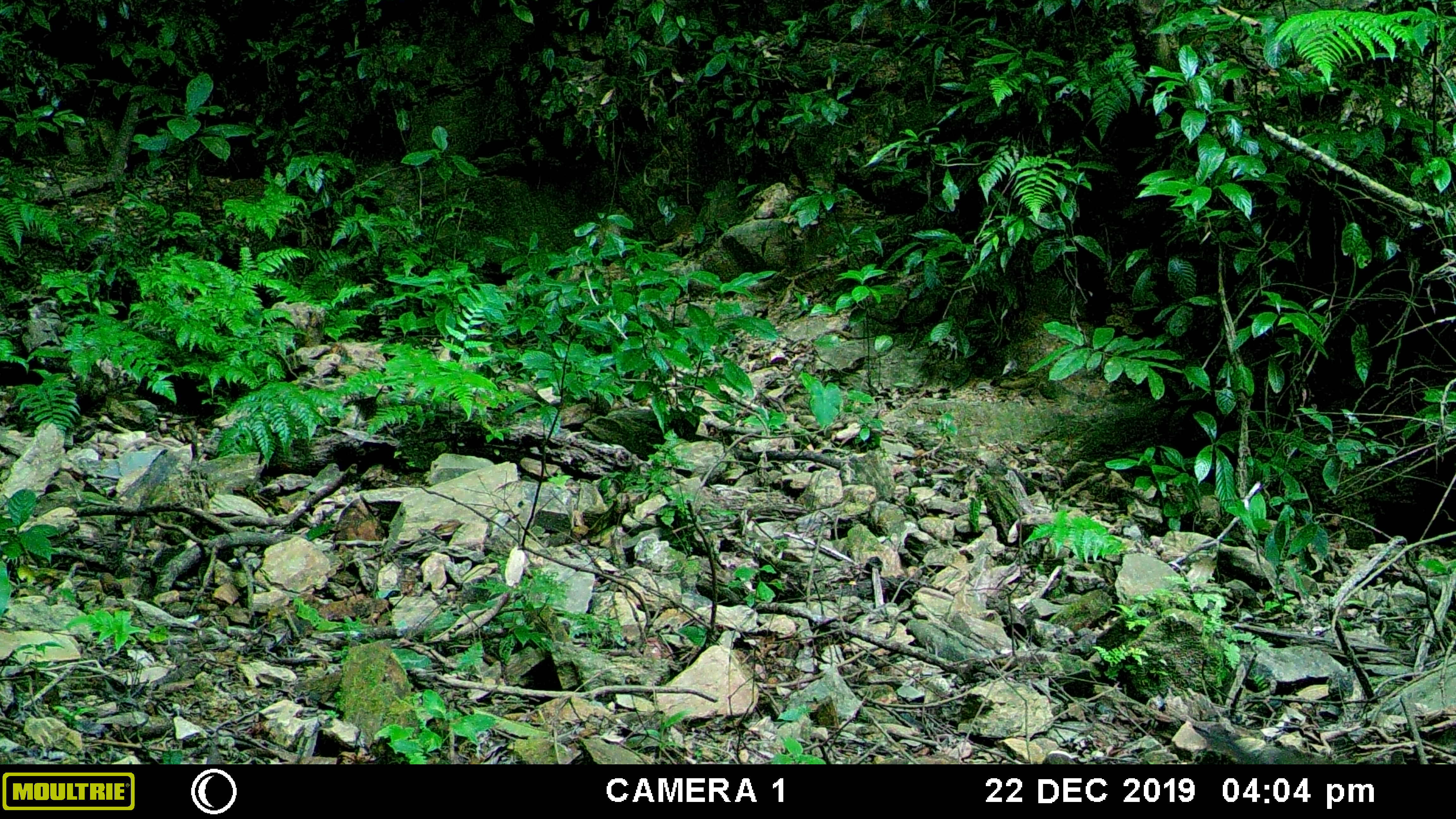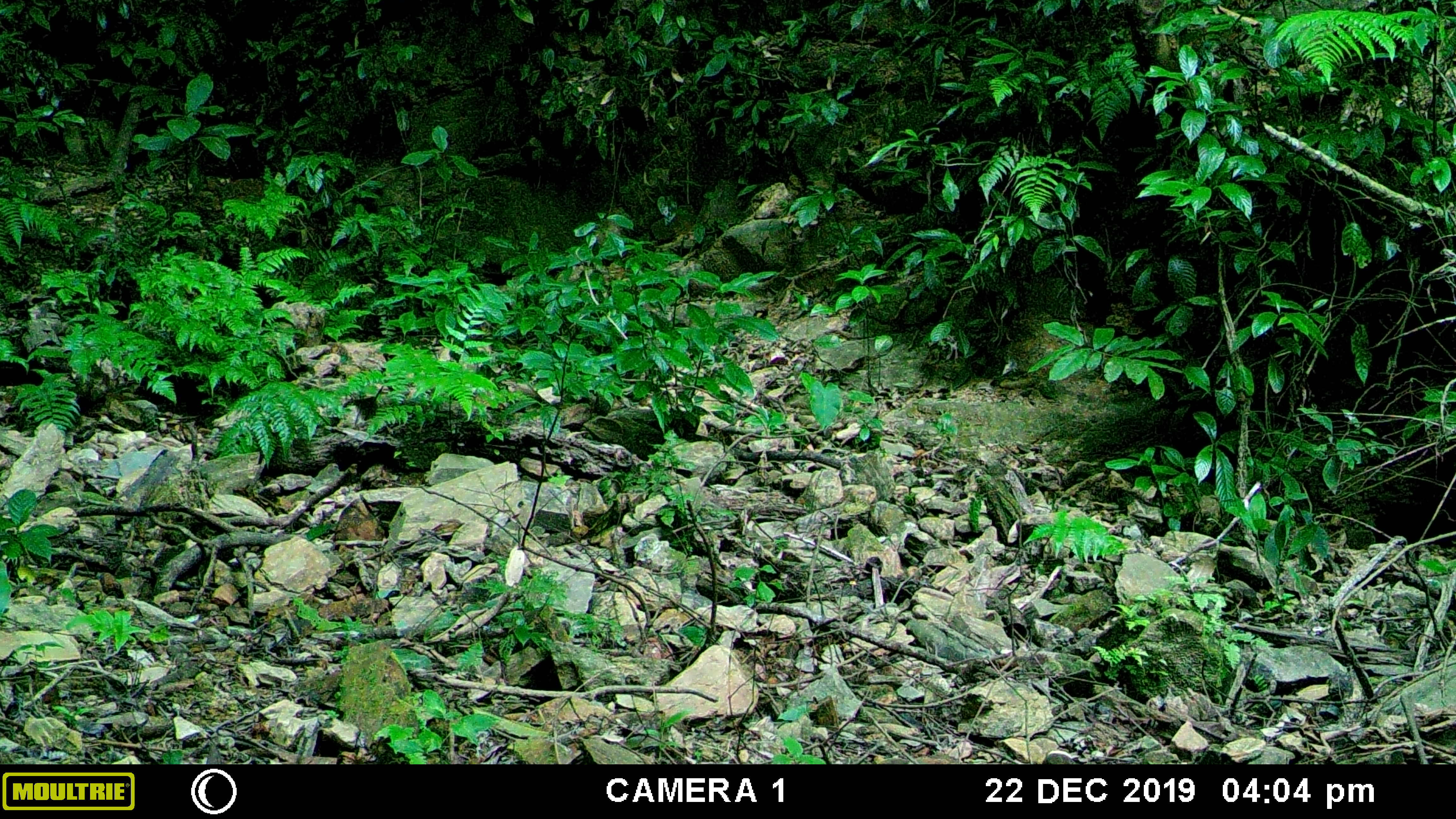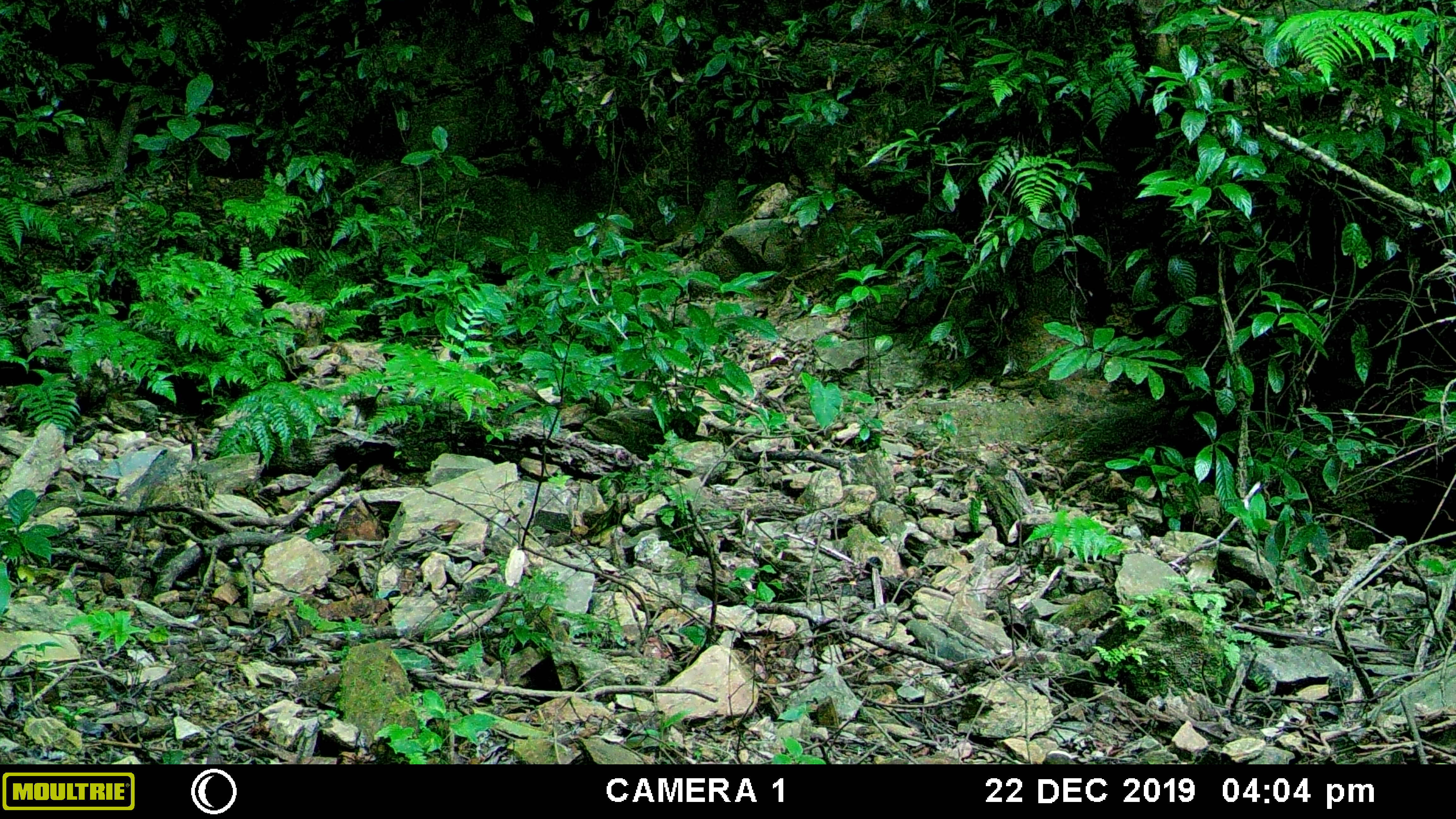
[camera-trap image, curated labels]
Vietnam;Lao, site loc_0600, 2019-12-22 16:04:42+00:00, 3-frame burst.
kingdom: Animalia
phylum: Chordata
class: Mammalia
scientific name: Mammalia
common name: mammal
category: unidentified small mammal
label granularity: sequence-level